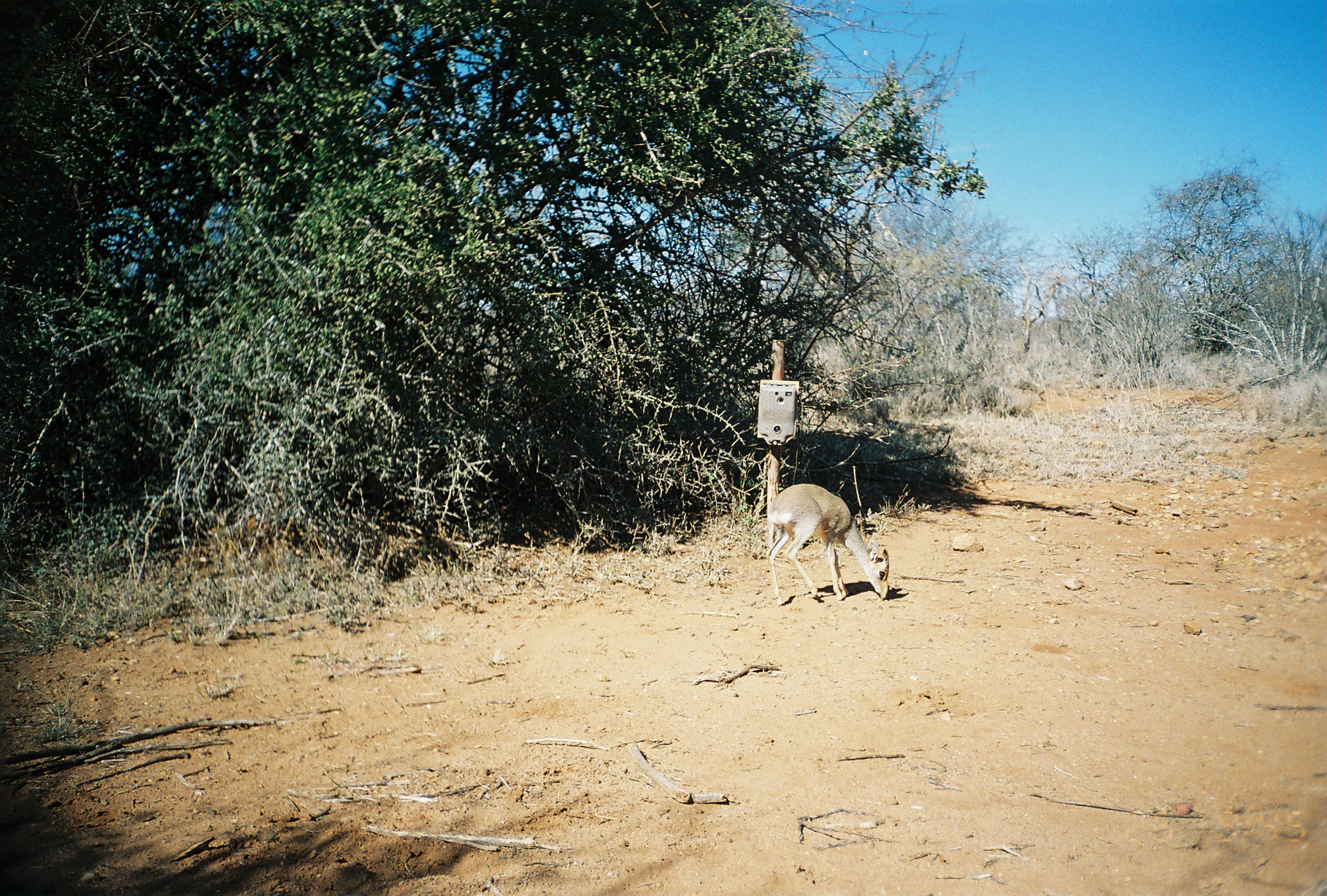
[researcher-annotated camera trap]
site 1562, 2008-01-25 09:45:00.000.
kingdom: Animalia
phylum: Chordata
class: Mammalia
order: Artiodactyla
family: Bovidae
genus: Madoqua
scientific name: Madoqua guentheri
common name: günther's dik-dik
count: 1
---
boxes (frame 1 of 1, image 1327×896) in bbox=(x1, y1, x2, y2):
madoqua guentheri: bbox=(764, 484, 889, 605)